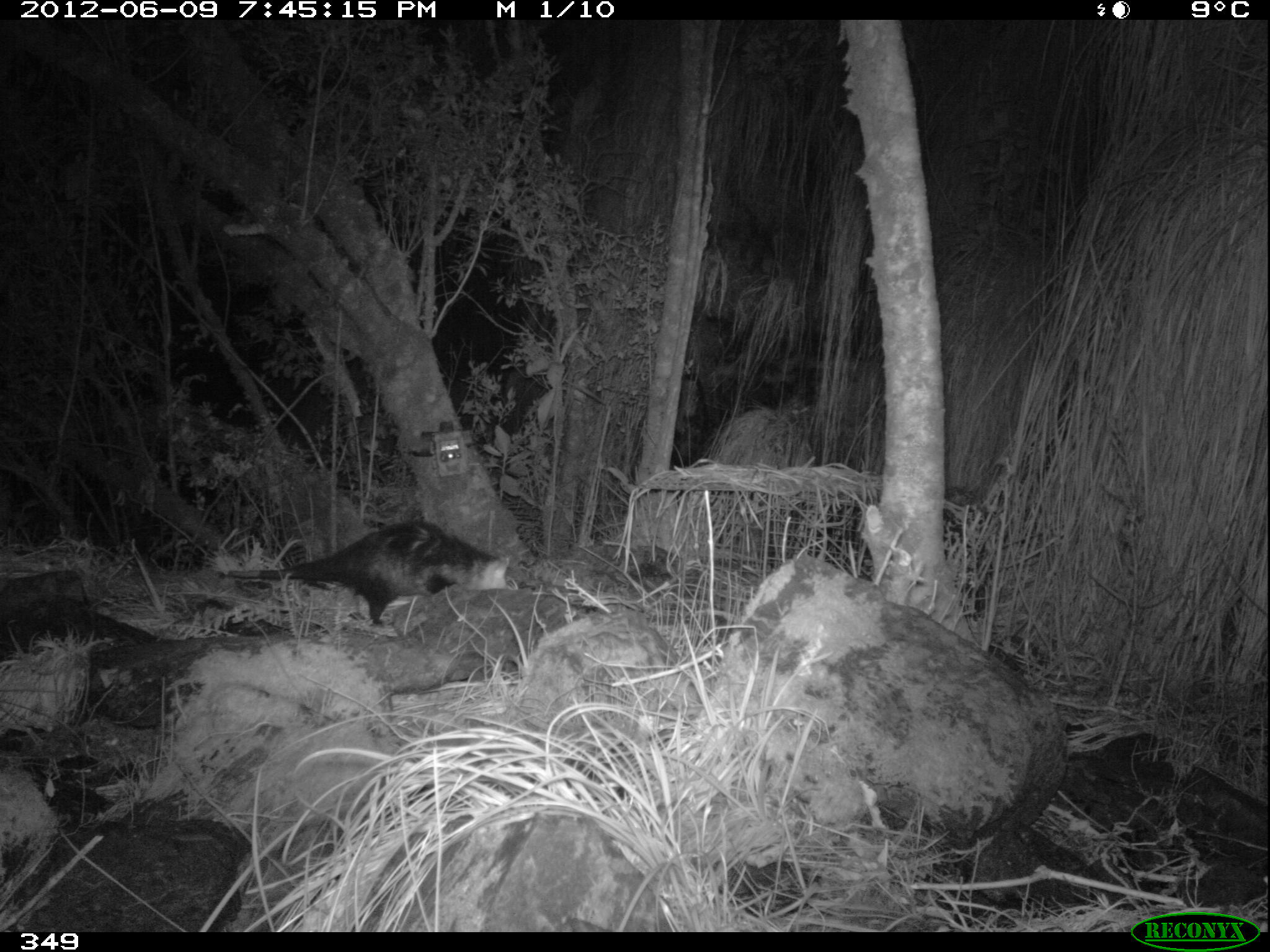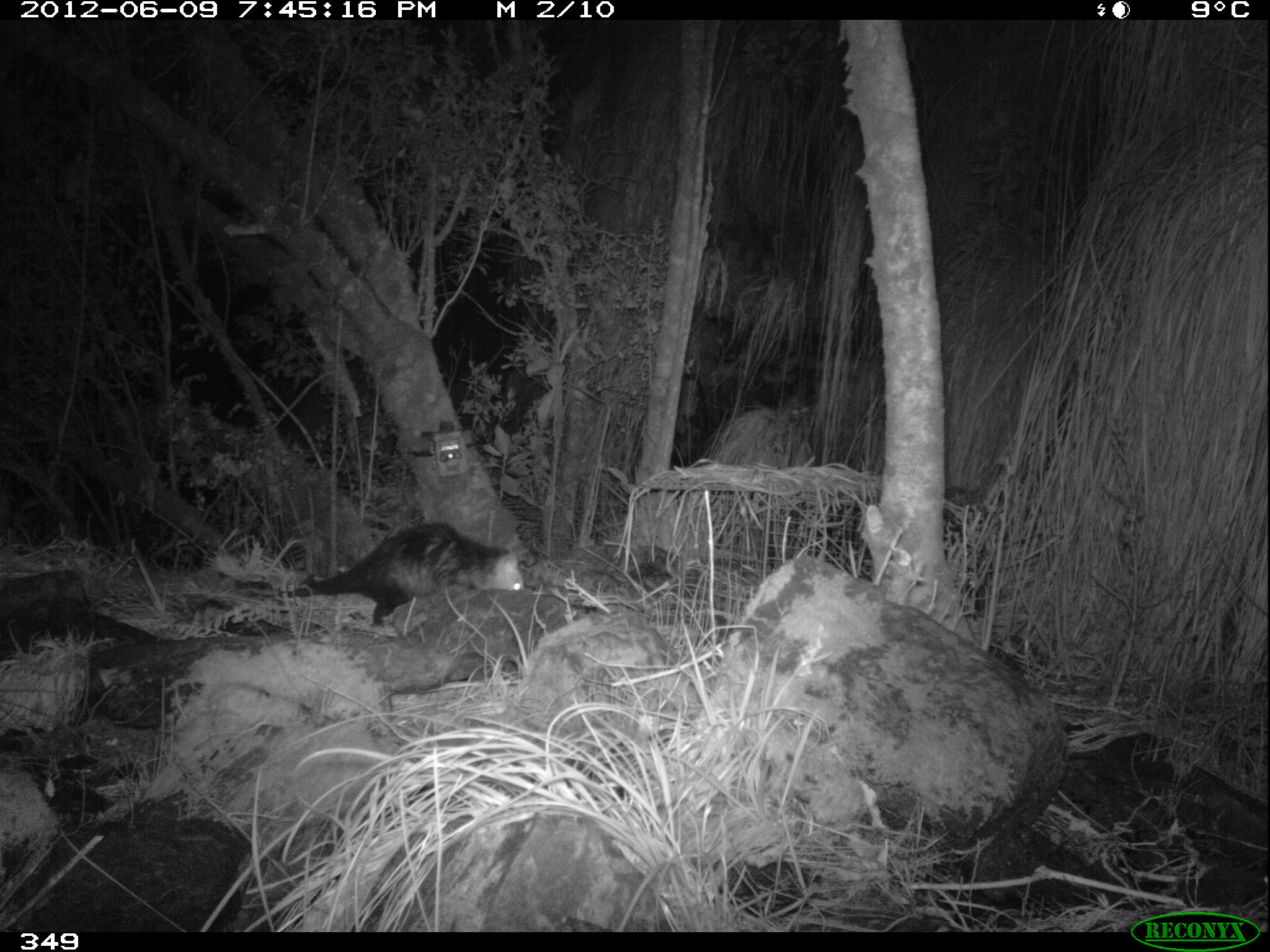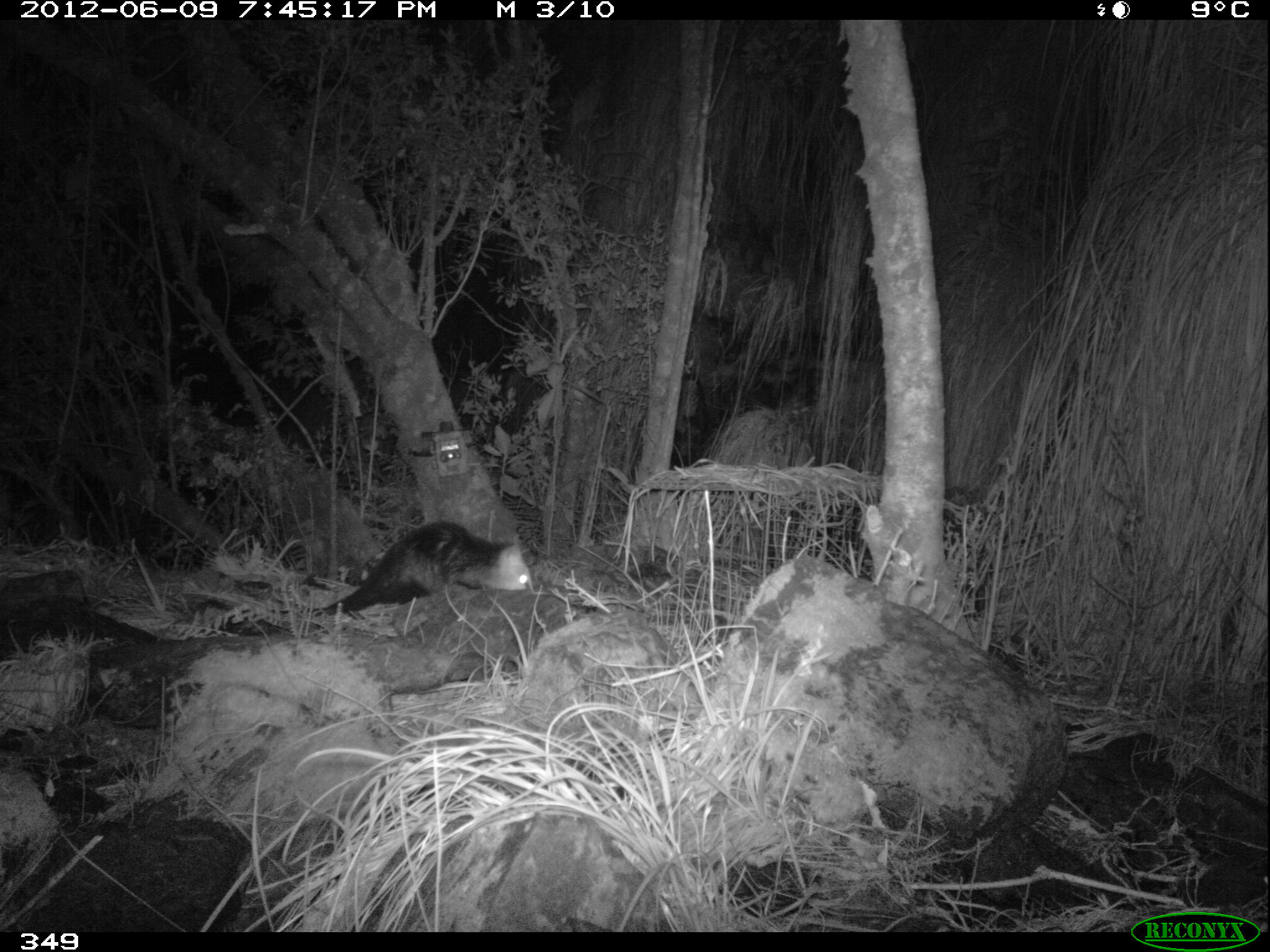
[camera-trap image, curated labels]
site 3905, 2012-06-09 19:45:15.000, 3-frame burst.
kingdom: Animalia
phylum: Chordata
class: Mammalia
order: Didelphimorphia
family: Didelphidae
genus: Didelphis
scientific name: Didelphis pernigra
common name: andean white-eared opossum